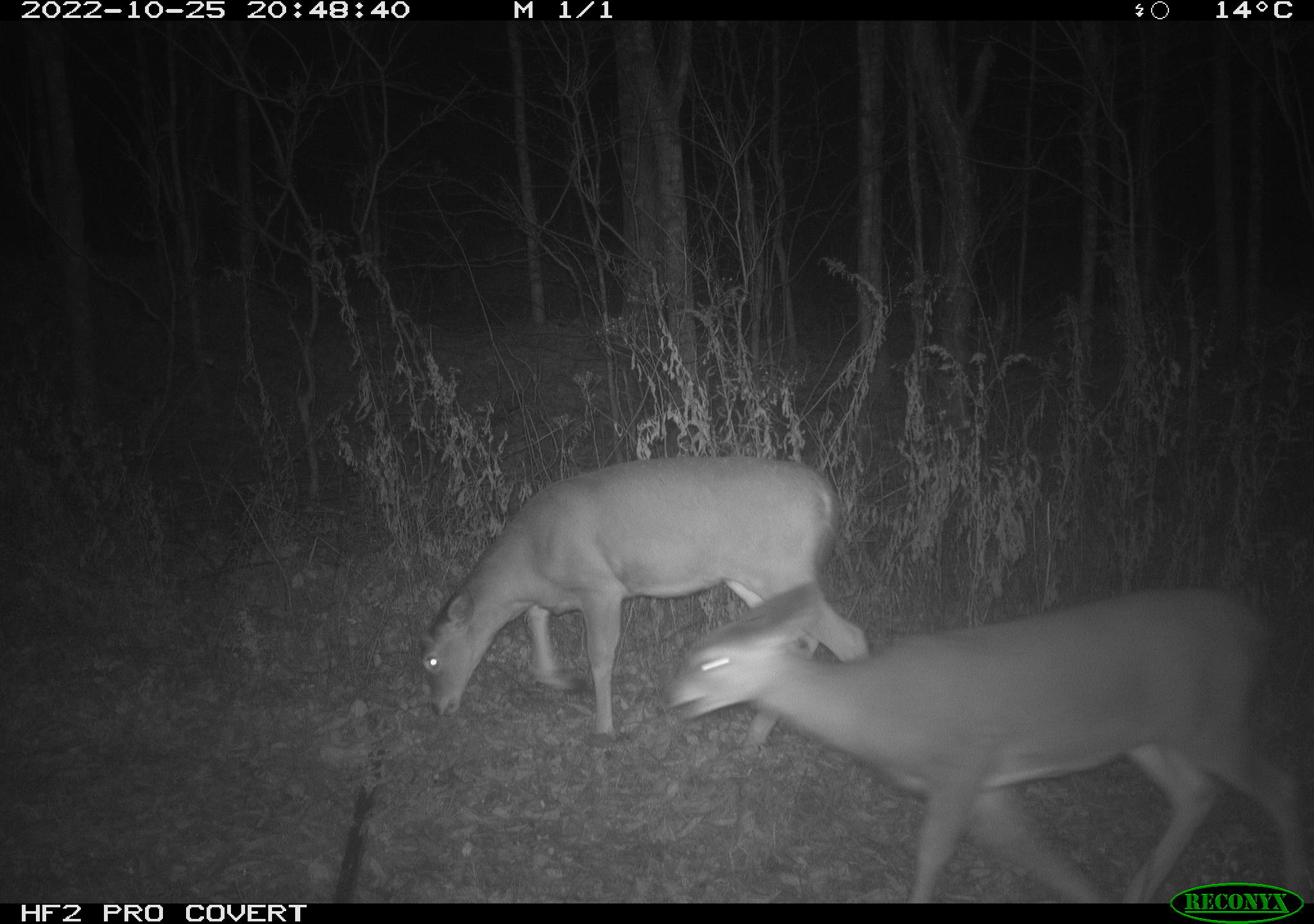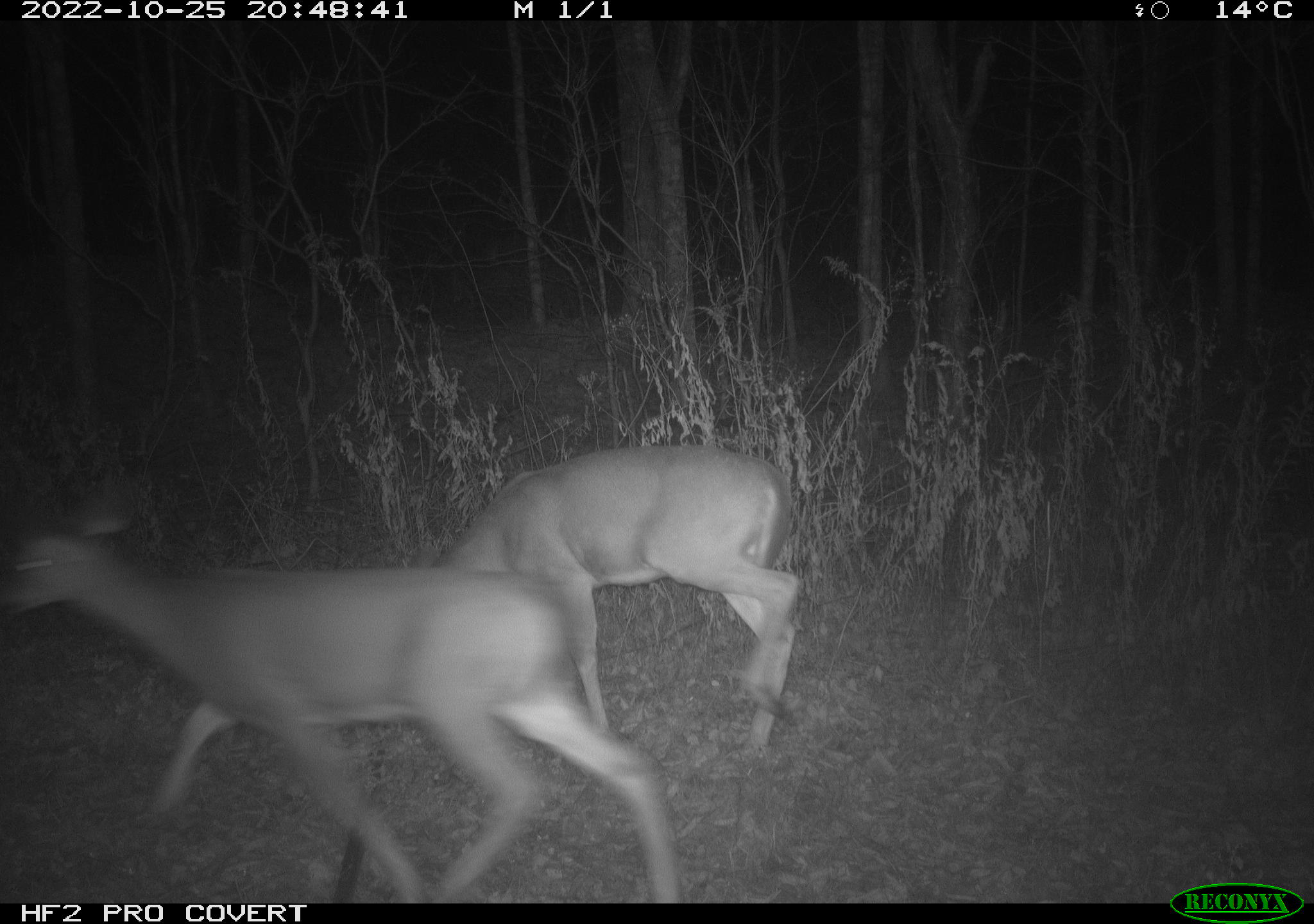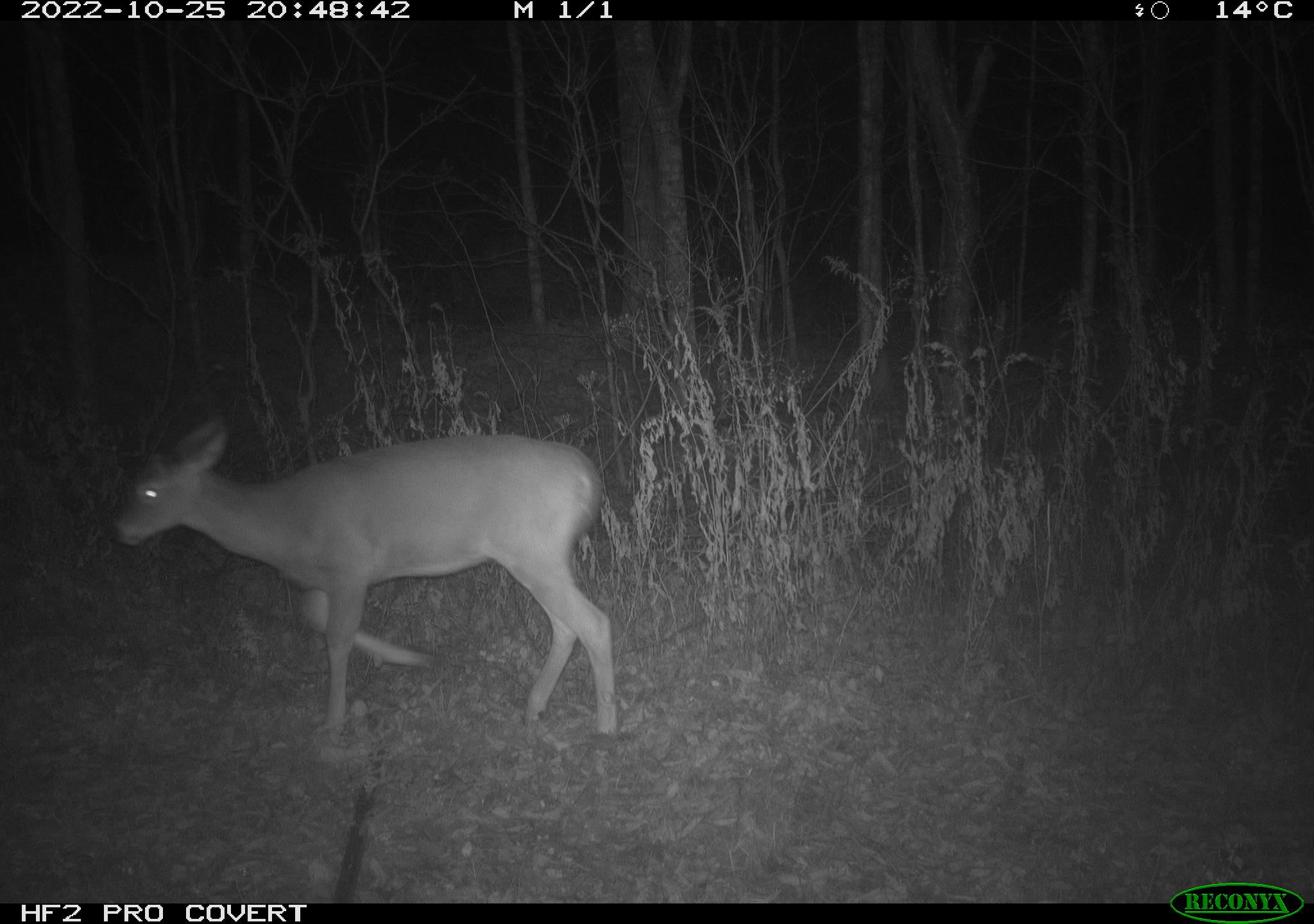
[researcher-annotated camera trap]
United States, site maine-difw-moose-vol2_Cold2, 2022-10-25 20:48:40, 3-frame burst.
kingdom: Animalia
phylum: Chordata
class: Mammalia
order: Artiodactyla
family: Cervidae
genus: Odocoileus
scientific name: Odocoileus virginianus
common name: white-tailed deer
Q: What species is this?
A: White-tailed deer (Odocoileus virginianus).